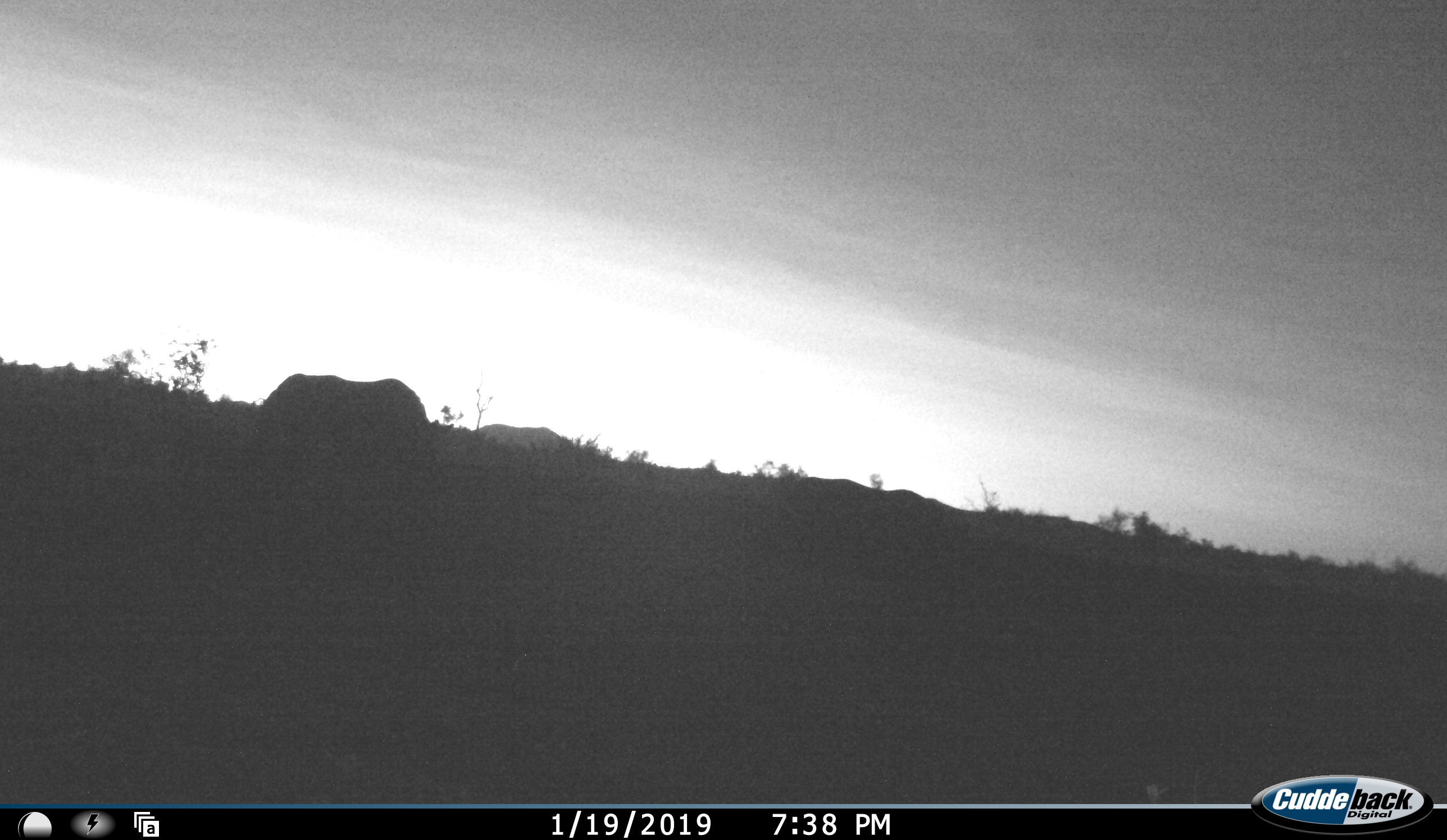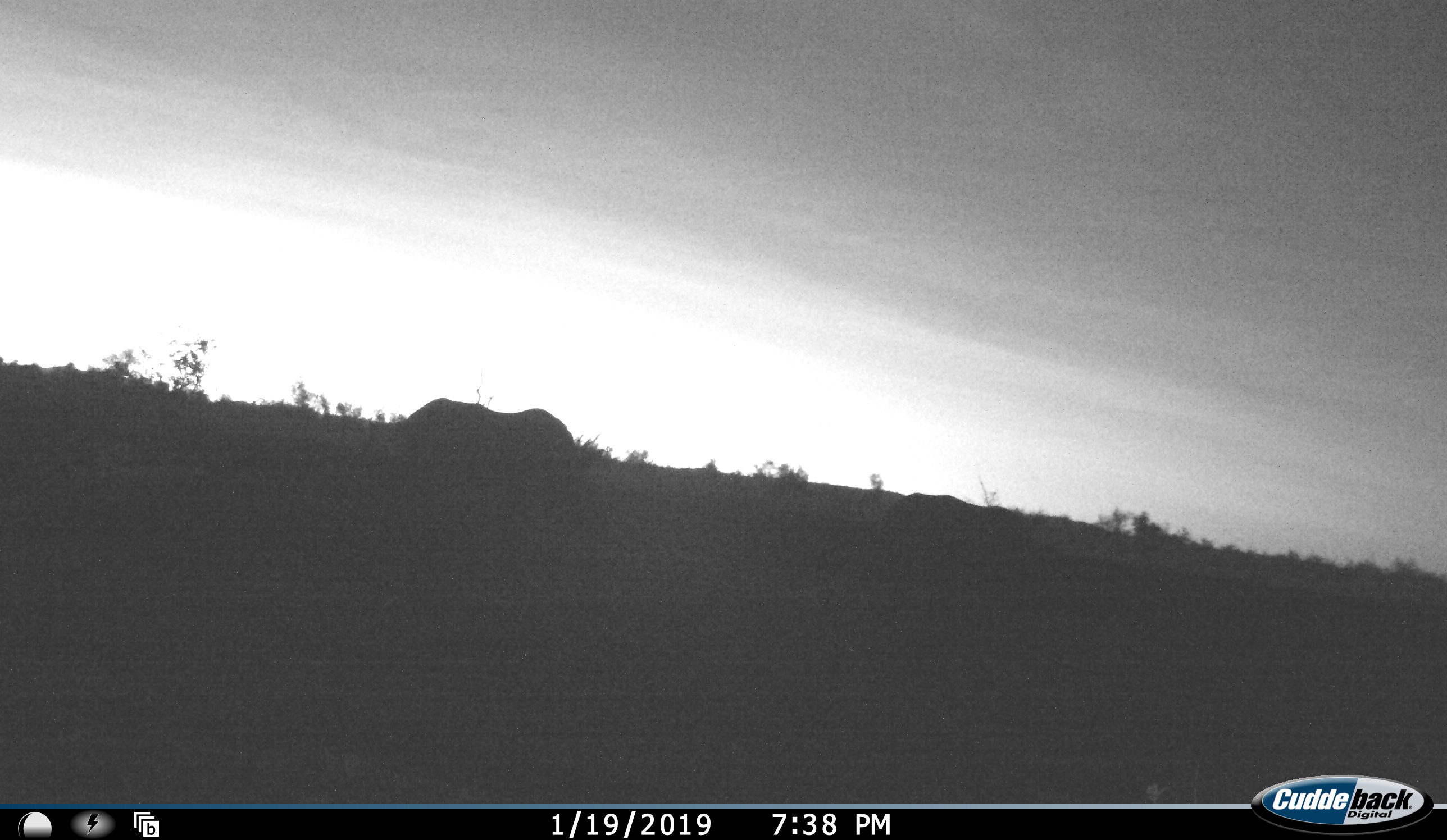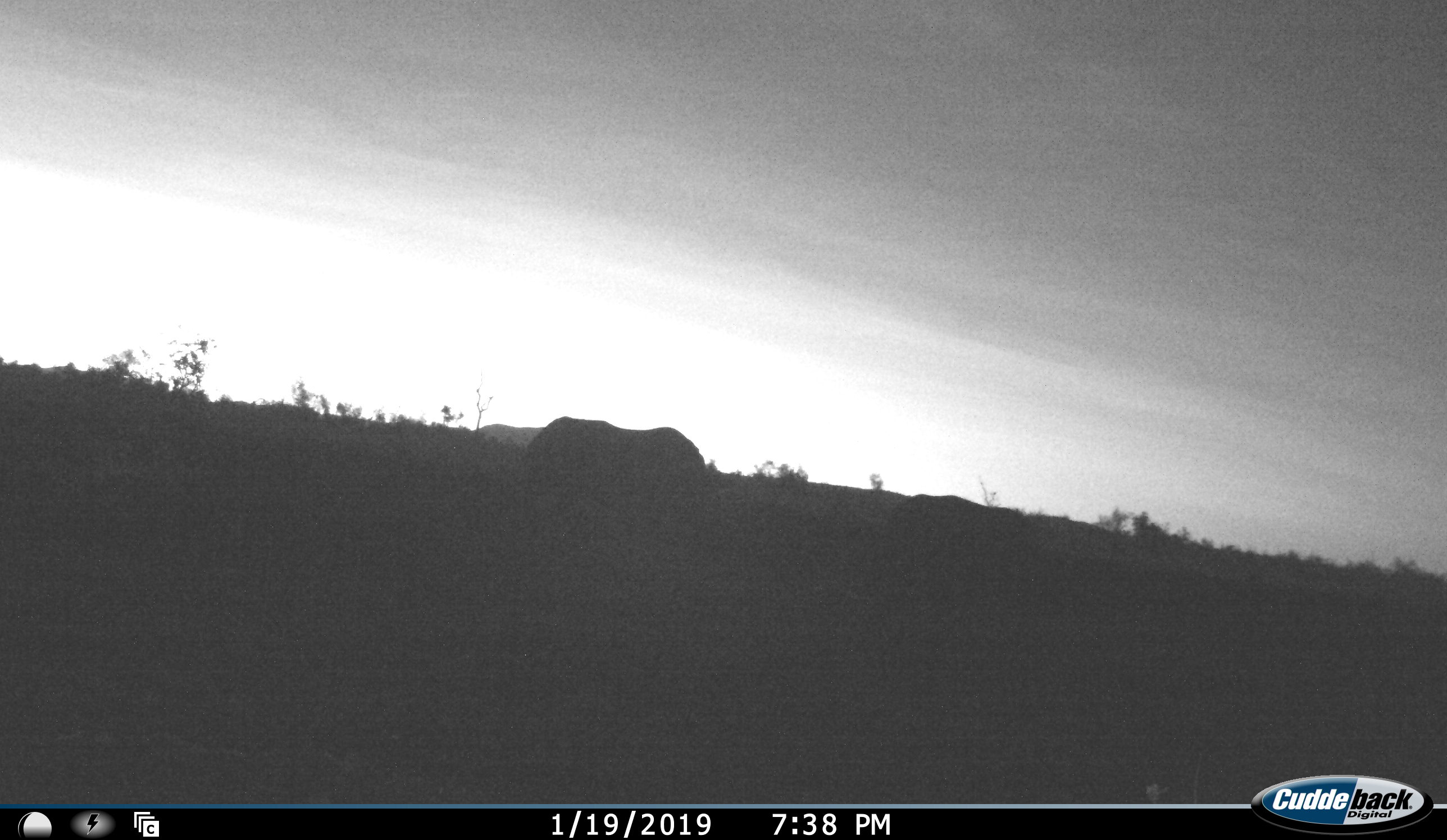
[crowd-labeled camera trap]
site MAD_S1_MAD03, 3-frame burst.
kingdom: Animalia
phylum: Chordata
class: Mammalia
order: Perissodactyla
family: Rhinocerotidae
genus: Ceratotherium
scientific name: Ceratotherium simum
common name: white rhinoceros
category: rhinoceroswhite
Rhinoceroswhite (white rhinoceros) (Ceratotherium simum), count 2. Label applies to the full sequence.